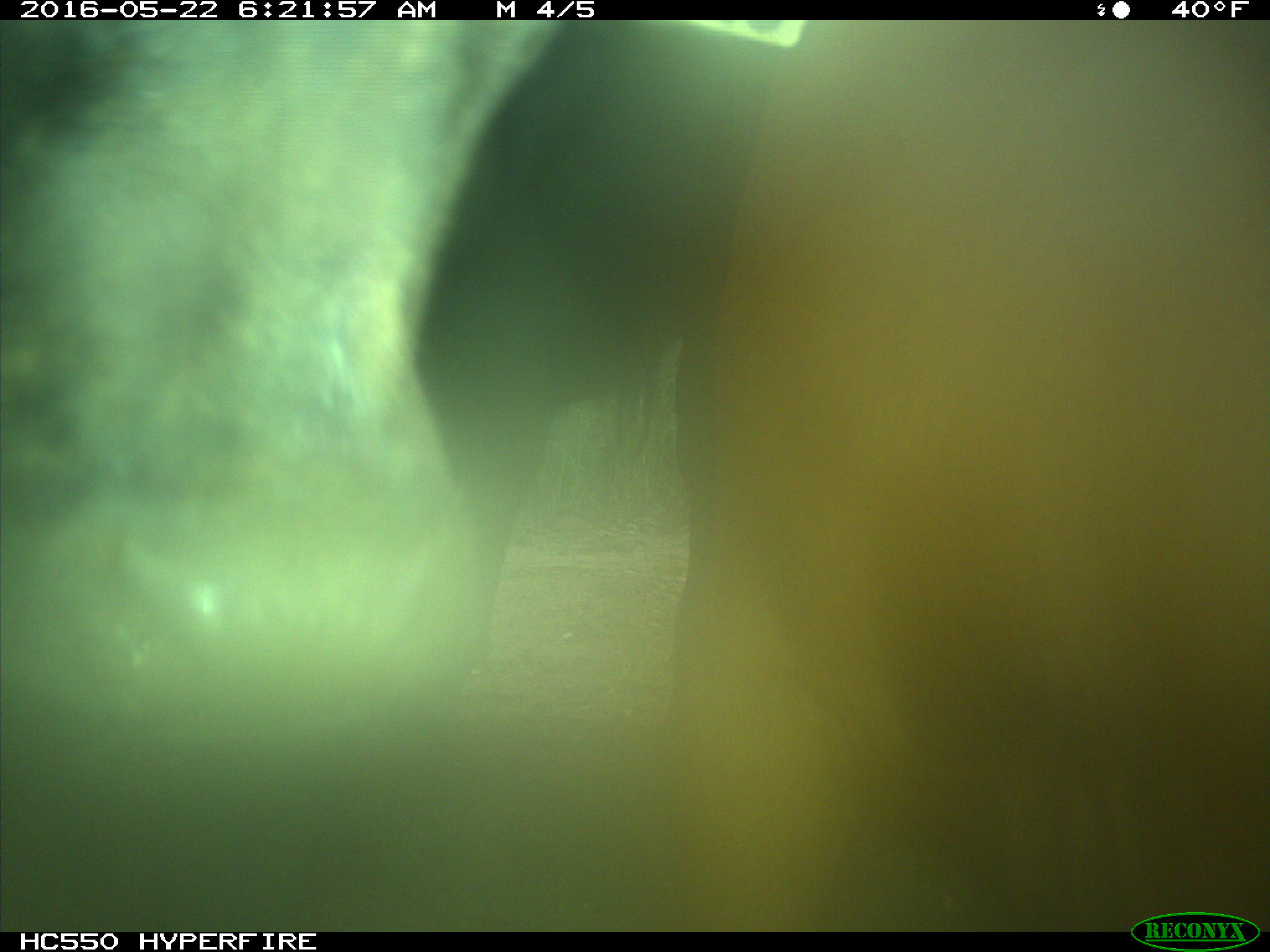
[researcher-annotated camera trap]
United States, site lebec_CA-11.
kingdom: Animalia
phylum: Chordata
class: Mammalia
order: Artiodactyla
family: Bovidae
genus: Bos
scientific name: Bos taurus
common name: domestic cow